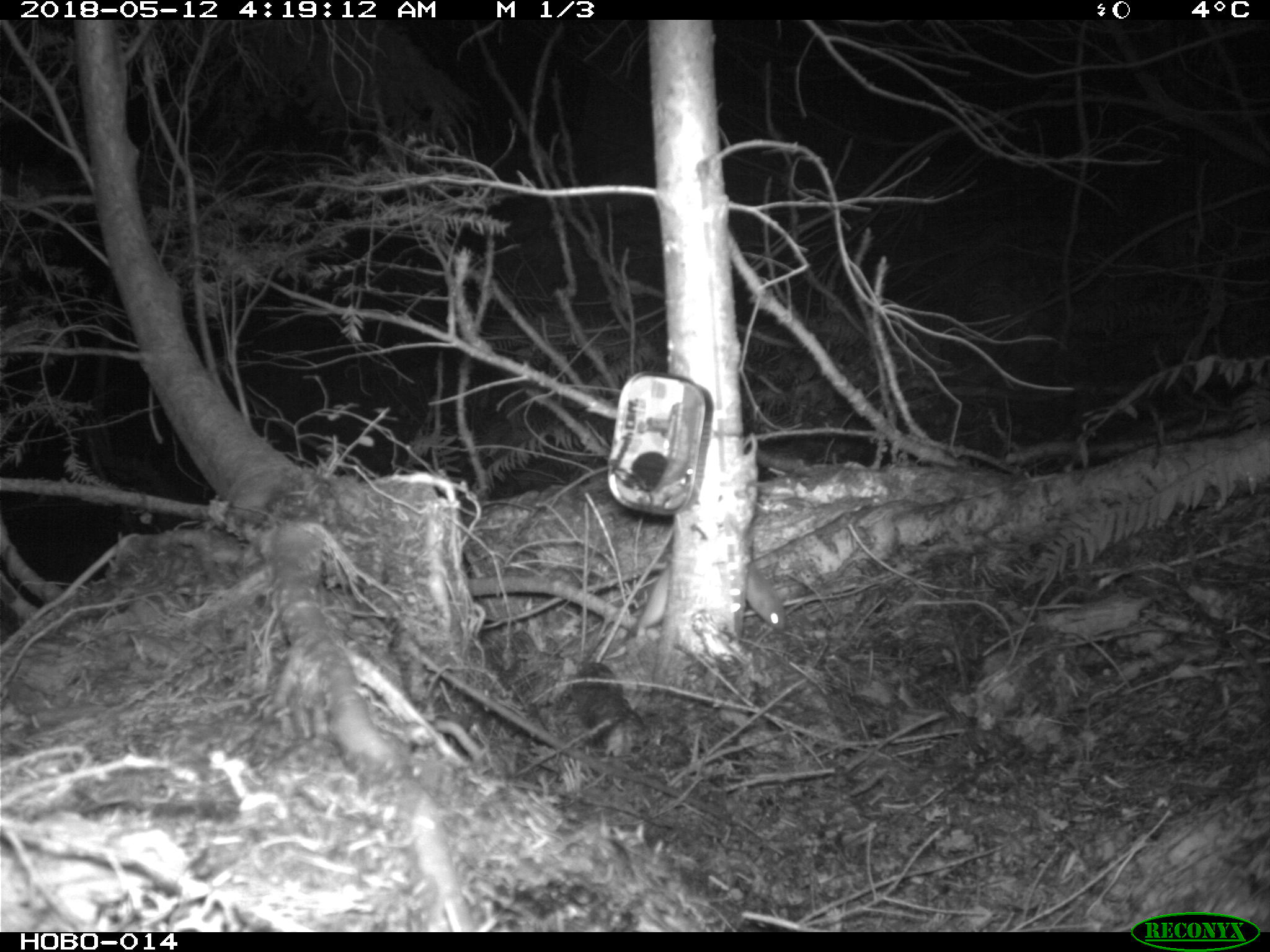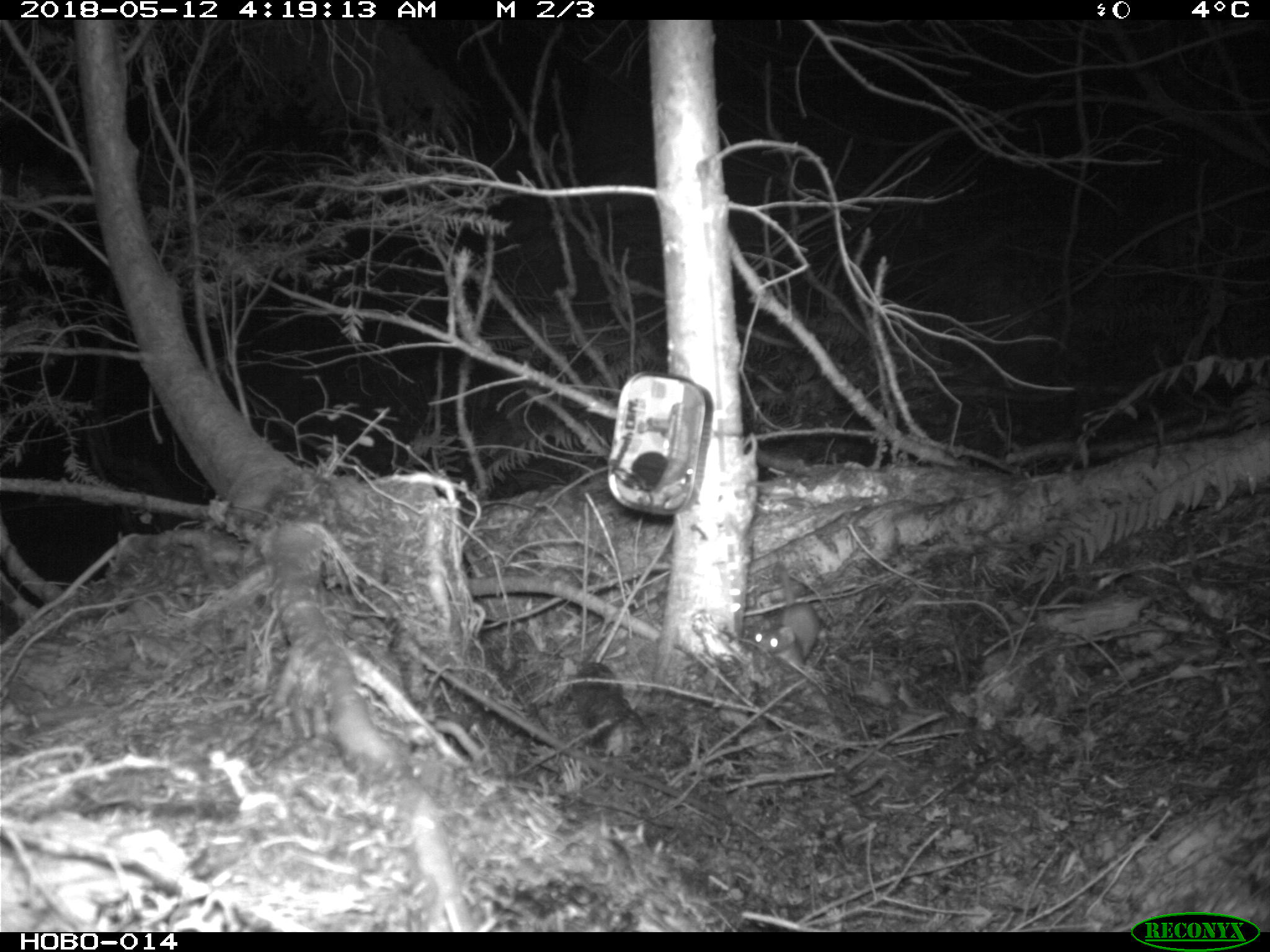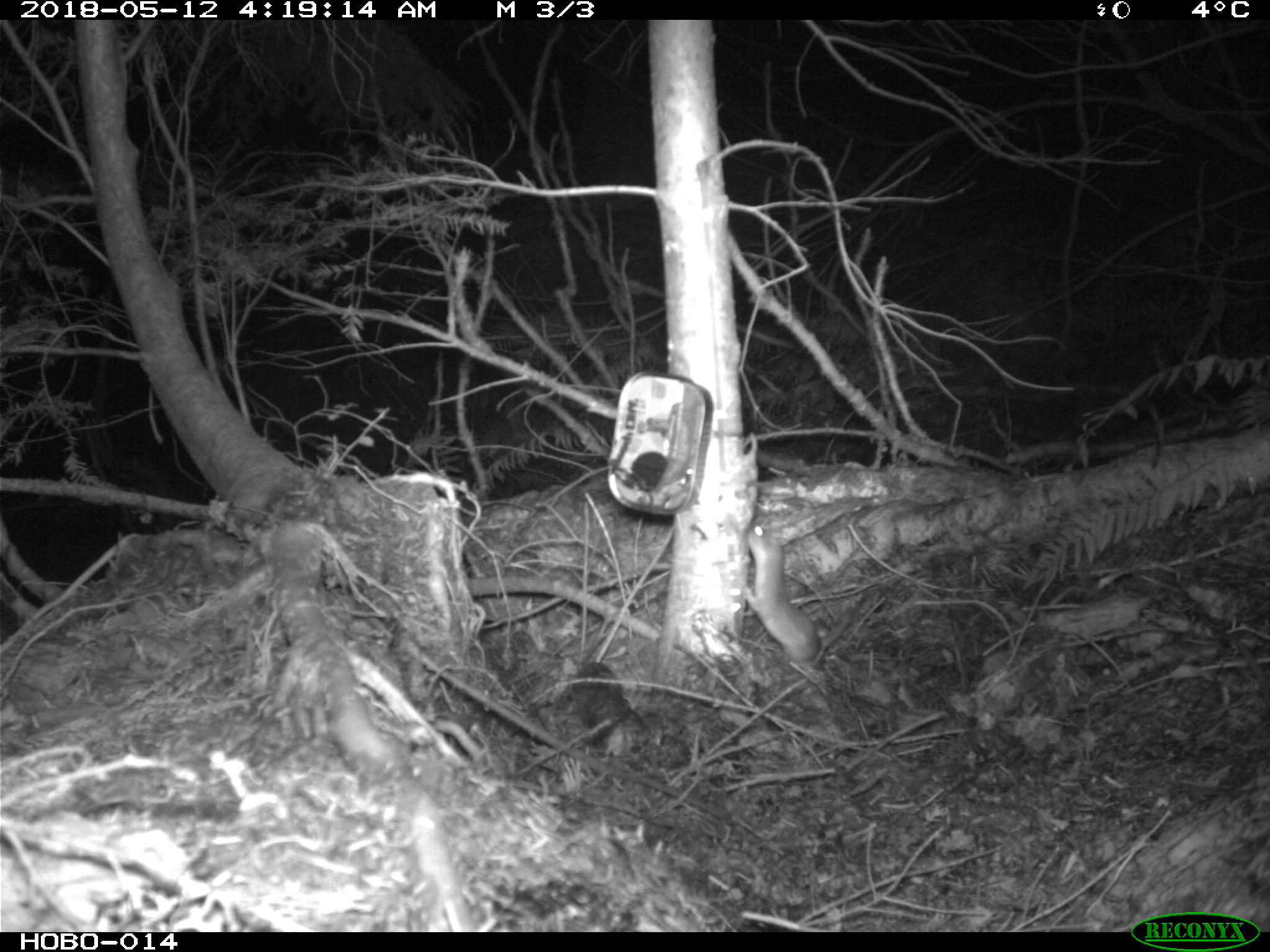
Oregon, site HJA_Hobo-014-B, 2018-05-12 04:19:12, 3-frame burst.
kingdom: Animalia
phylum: Chordata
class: Mammalia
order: Carnivora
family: Mustelidae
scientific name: Mustelidae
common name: weasel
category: weasel family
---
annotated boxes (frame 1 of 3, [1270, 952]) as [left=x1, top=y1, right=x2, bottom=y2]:
weasel family: [left=718, top=530, right=806, bottom=652]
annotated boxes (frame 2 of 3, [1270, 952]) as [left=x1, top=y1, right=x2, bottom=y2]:
weasel family: [left=730, top=578, right=845, bottom=712]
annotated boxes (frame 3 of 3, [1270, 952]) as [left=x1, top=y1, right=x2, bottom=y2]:
weasel family: [left=736, top=515, right=838, bottom=685]